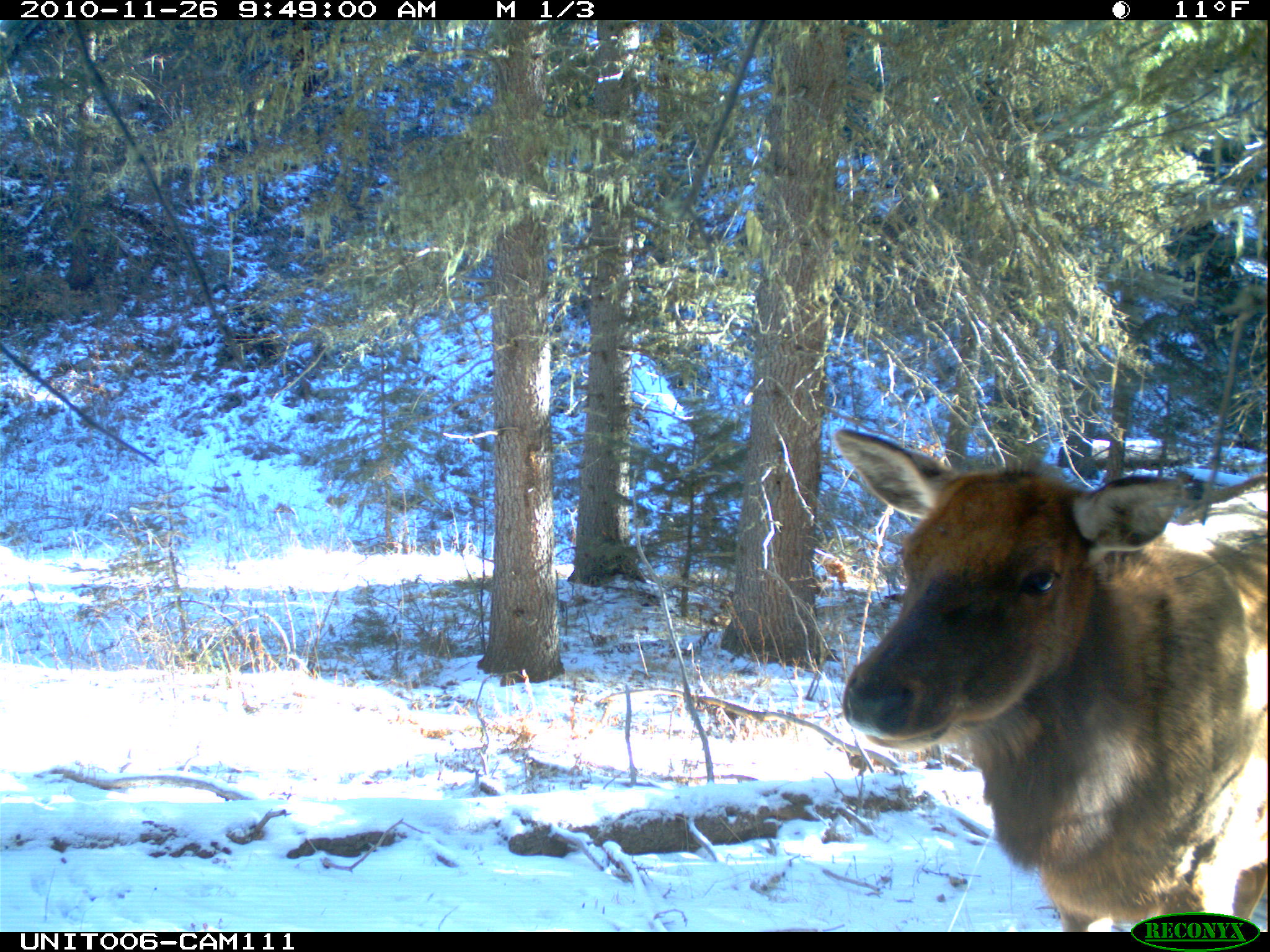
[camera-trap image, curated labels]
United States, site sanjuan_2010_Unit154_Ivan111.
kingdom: Animalia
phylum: Chordata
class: Mammalia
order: Artiodactyla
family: Cervidae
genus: Cervus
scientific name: Cervus elaphus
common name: red deer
Cervus elaphus (red deer).